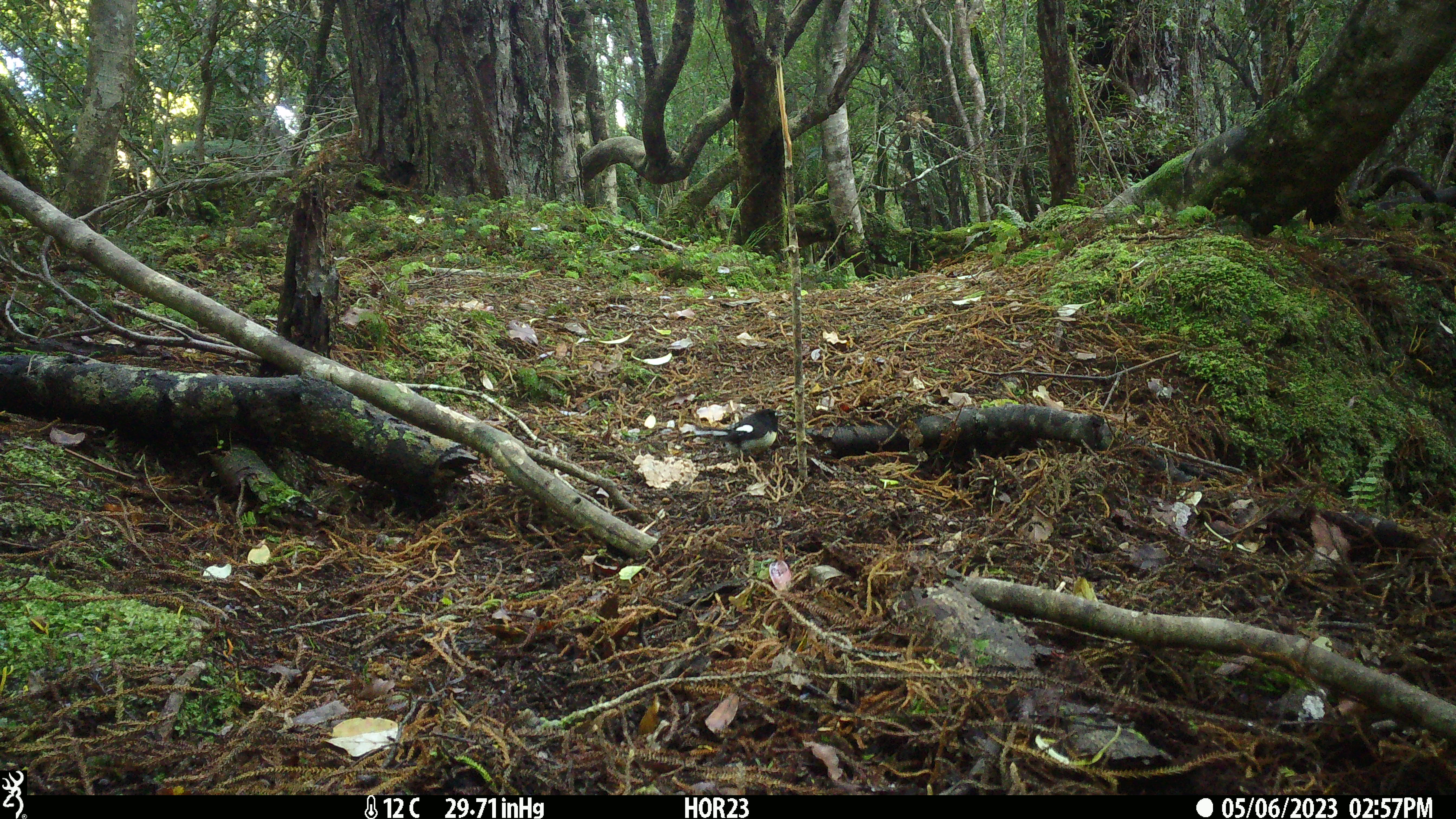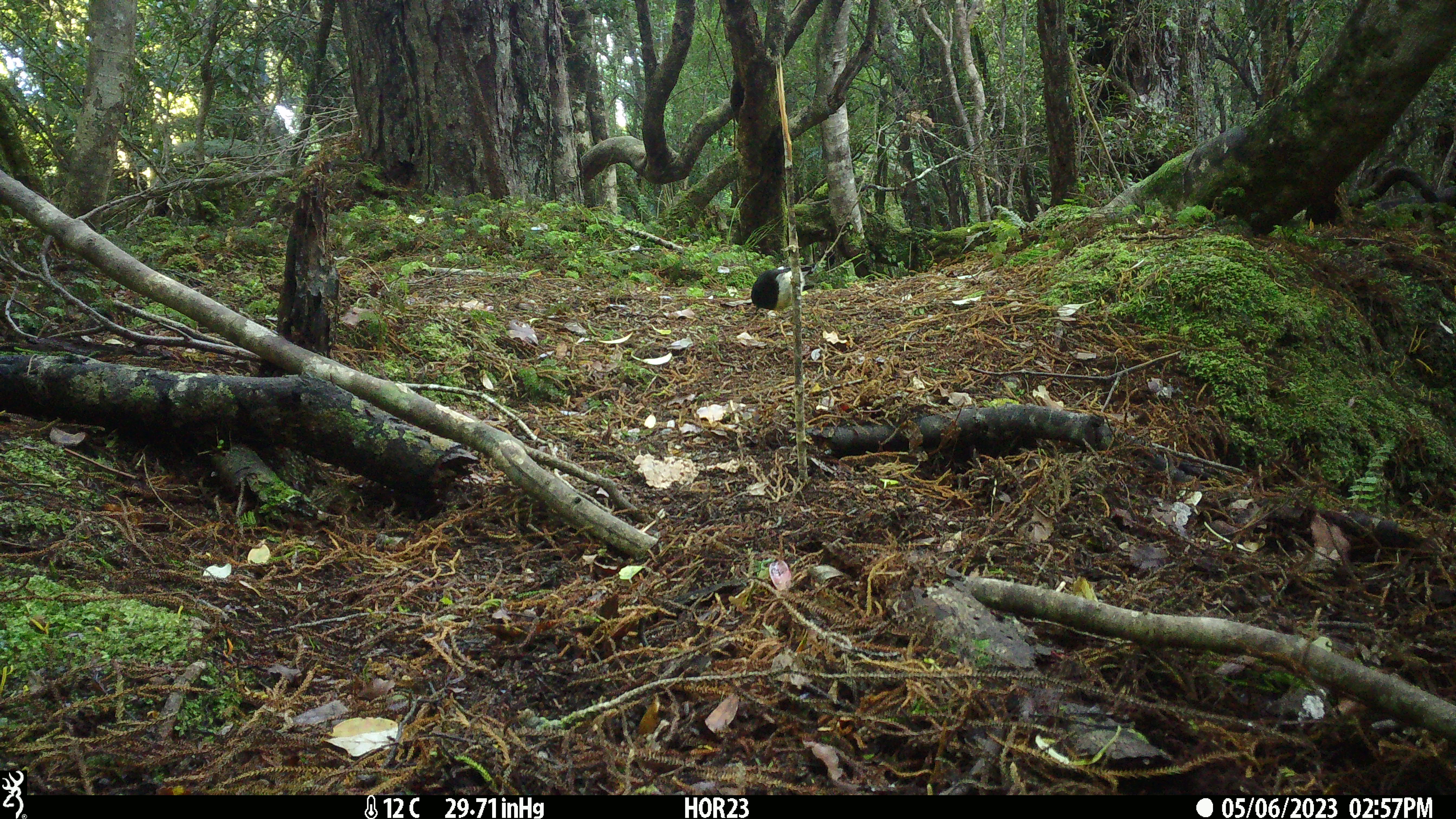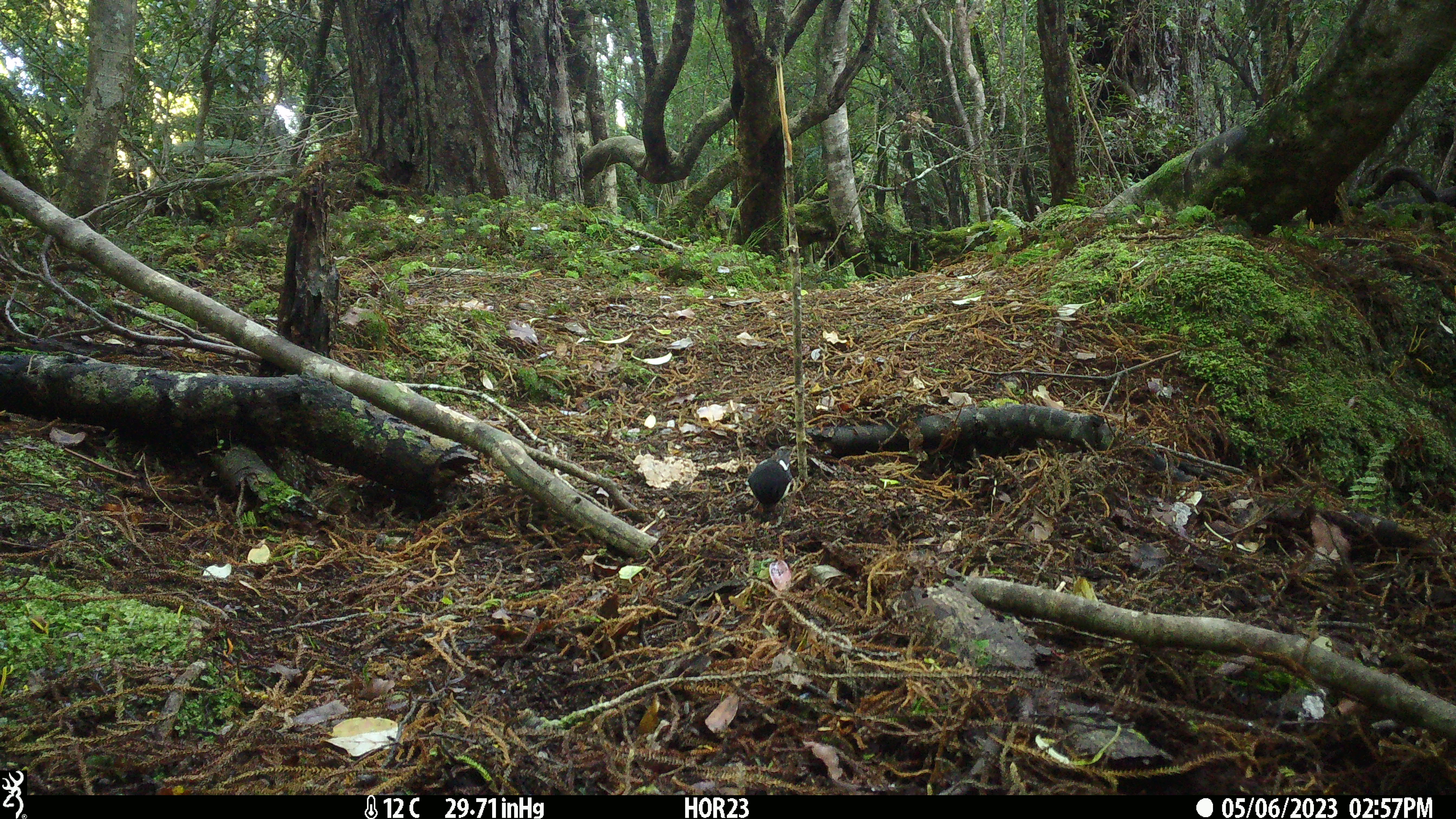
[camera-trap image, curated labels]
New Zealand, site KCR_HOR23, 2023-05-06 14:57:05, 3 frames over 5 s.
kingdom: Animalia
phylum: Chordata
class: Aves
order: Passeriformes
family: Petroicidae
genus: Petroica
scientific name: Petroica macrocephala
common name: tomtit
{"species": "tomtit (Petroica macrocephala)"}